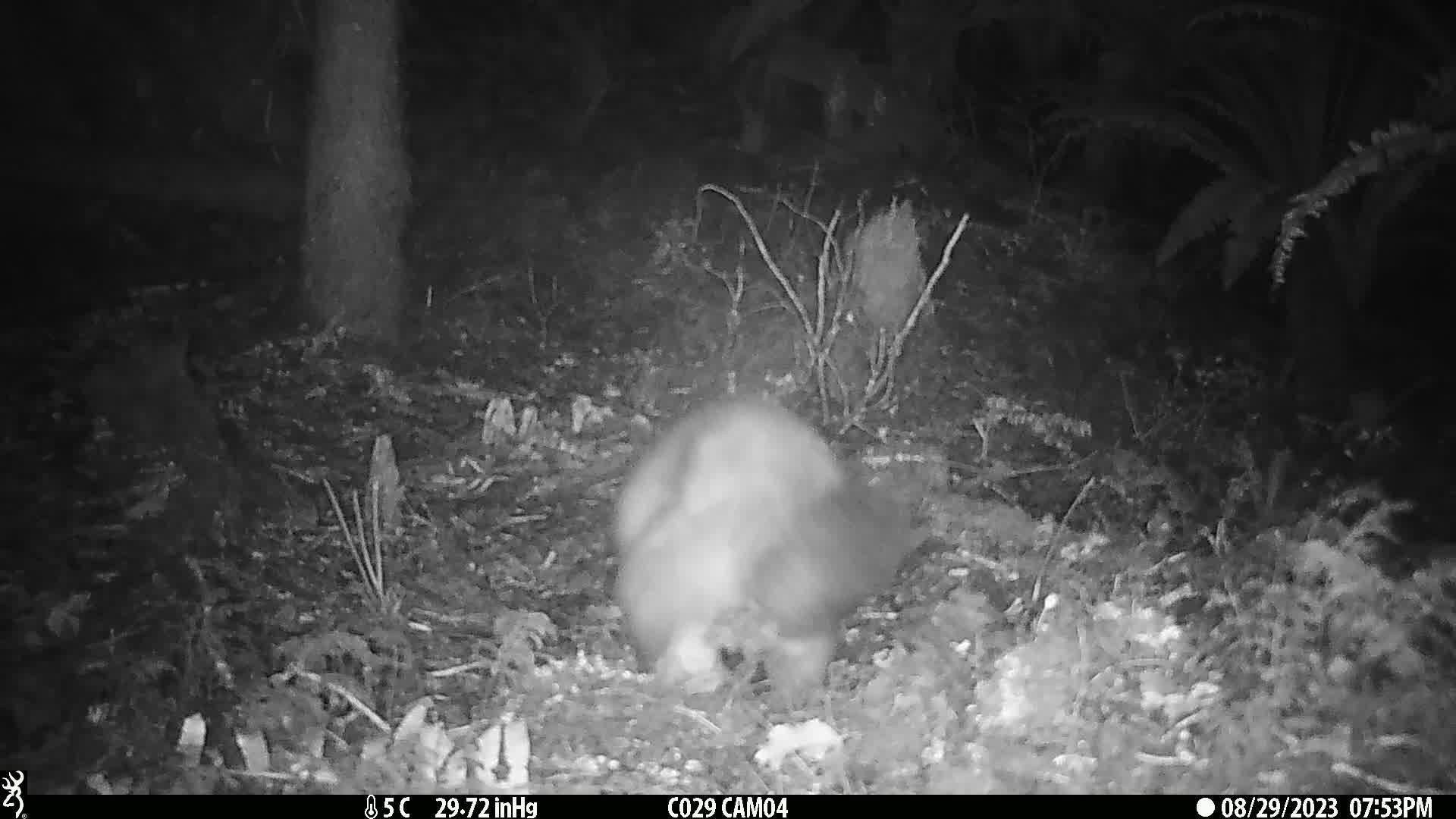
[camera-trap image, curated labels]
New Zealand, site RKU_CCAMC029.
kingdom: Animalia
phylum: Chordata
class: Mammalia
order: Diprotodontia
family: Phalangeridae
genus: Trichosurus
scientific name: Trichosurus vulpecula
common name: common brushtail possum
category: possum